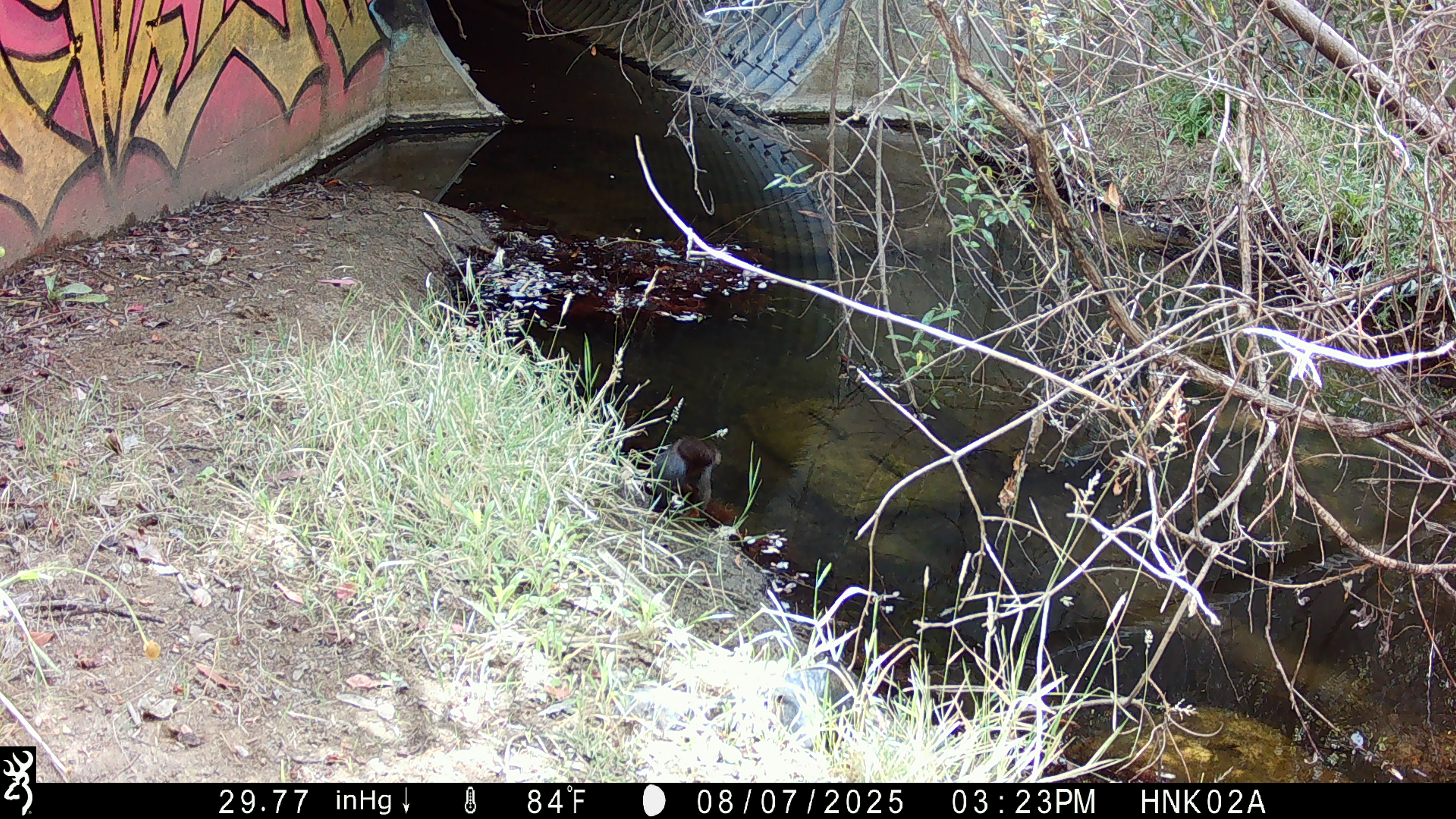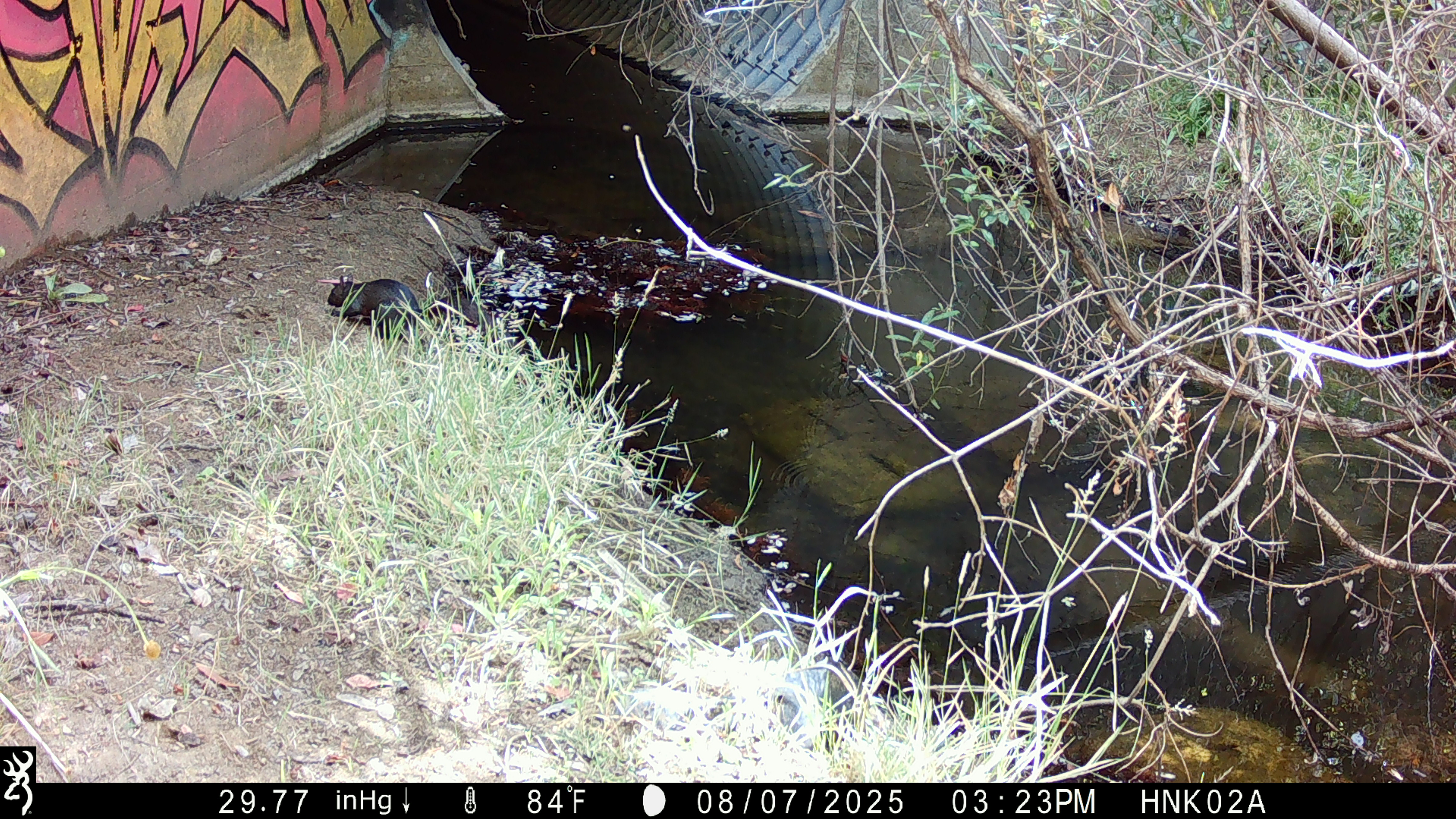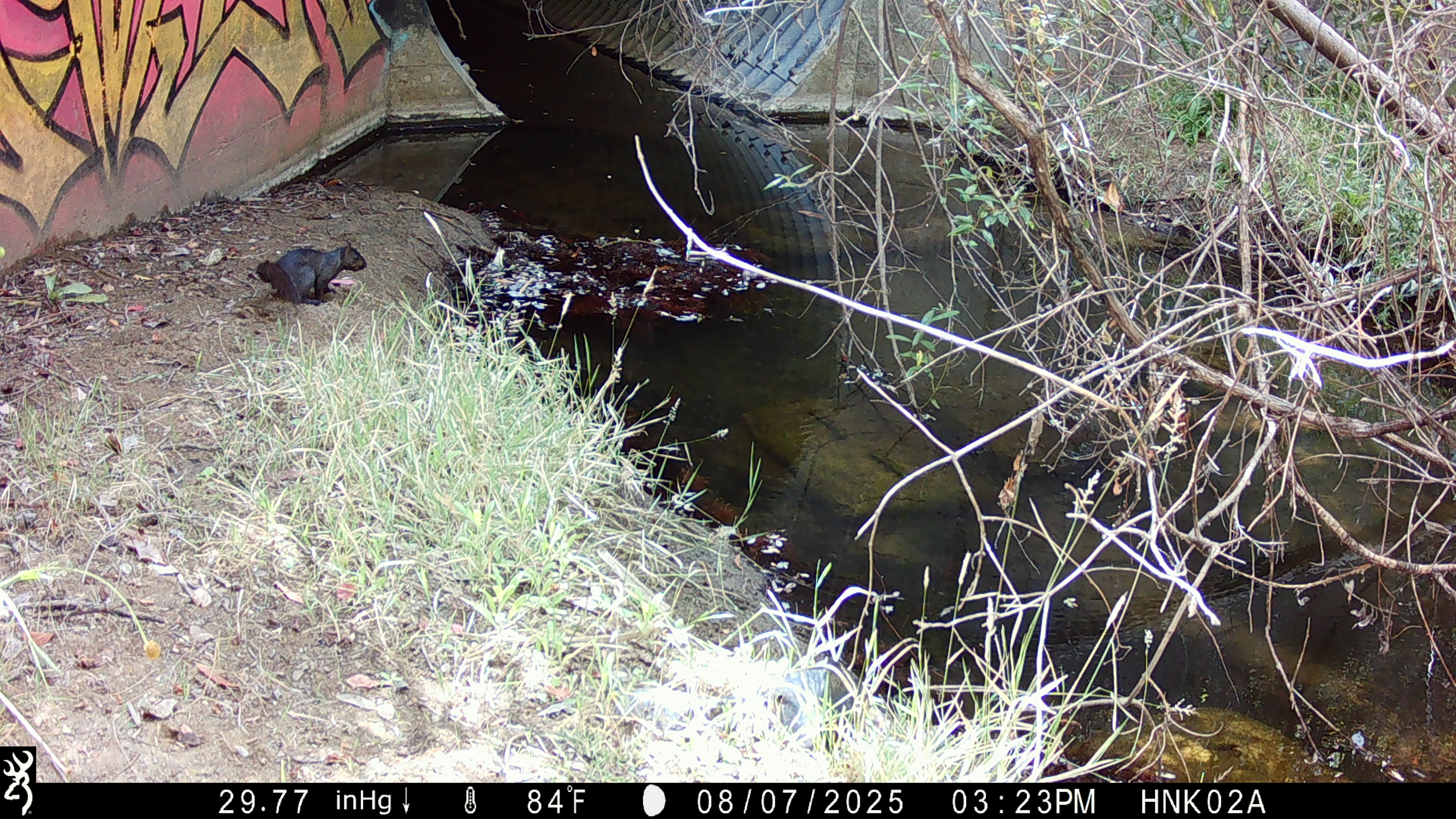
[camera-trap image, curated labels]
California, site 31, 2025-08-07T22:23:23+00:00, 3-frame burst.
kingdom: Animalia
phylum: Chordata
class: Mammalia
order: Rodentia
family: Sciuridae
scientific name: Sciuridae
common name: squirrel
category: unknown squirrel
Unknown squirrel (squirrel) (Sciuridae).